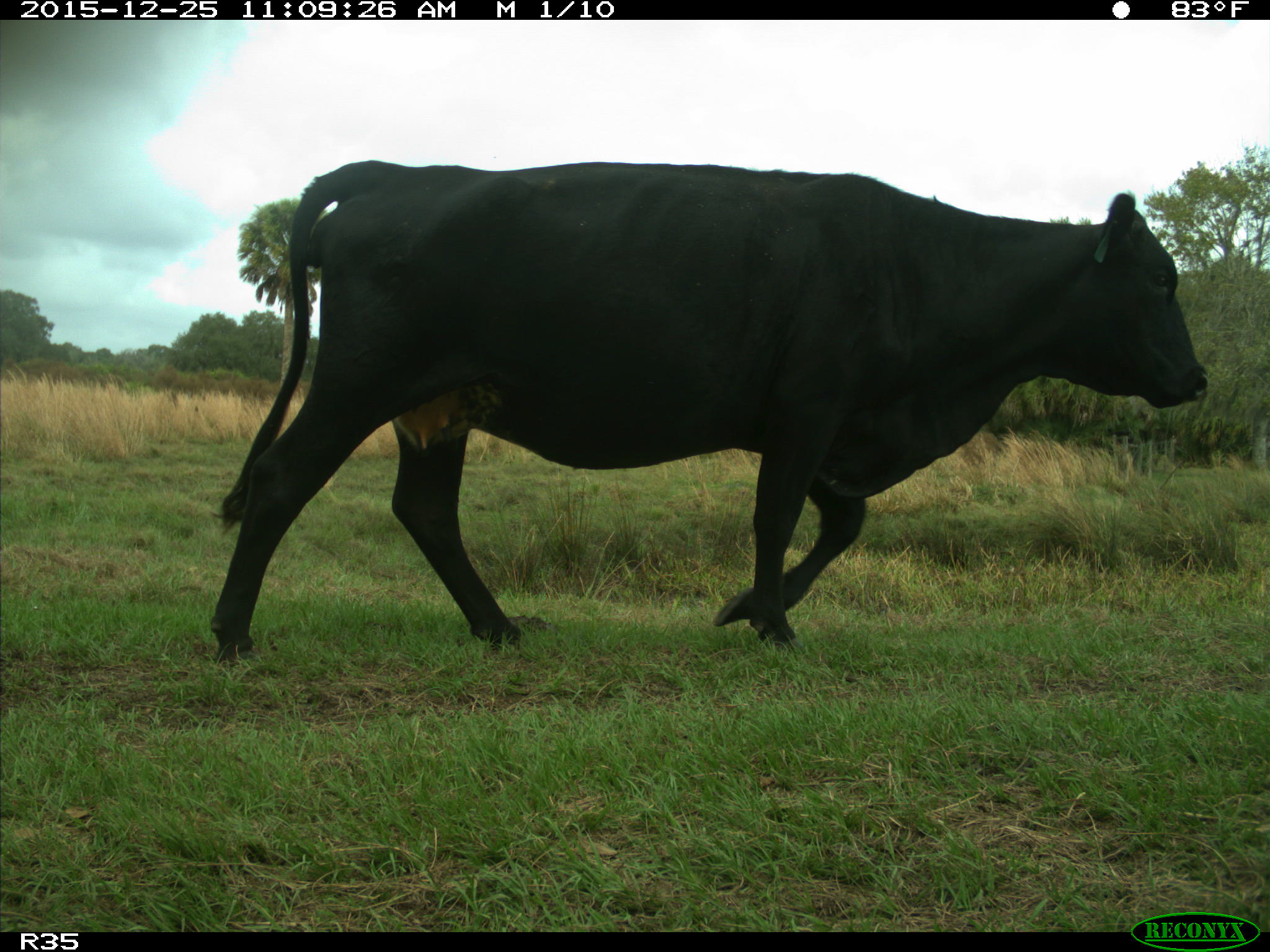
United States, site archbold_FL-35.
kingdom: Animalia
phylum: Chordata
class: Mammalia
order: Artiodactyla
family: Bovidae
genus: Bos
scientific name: Bos taurus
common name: domestic cow